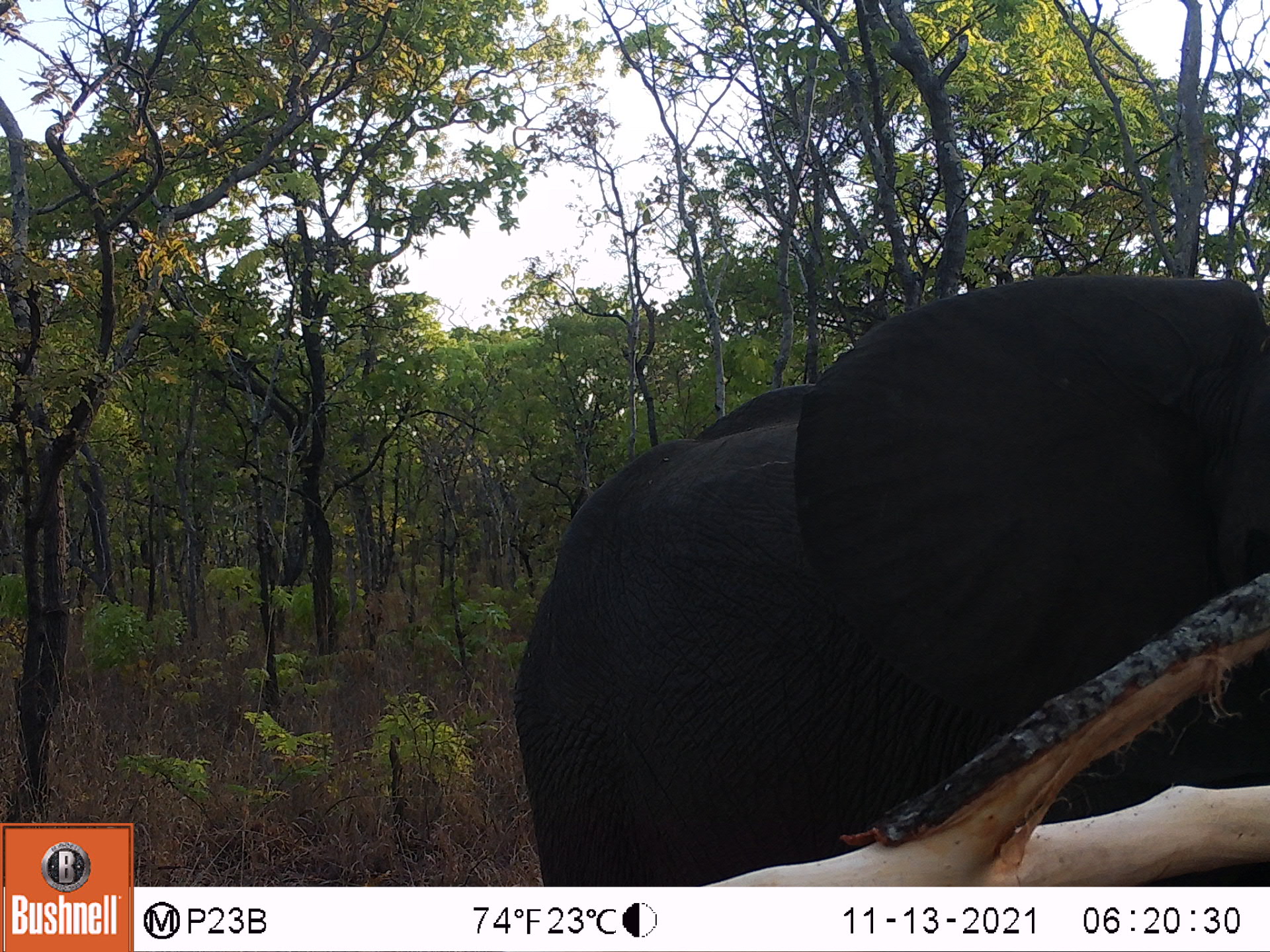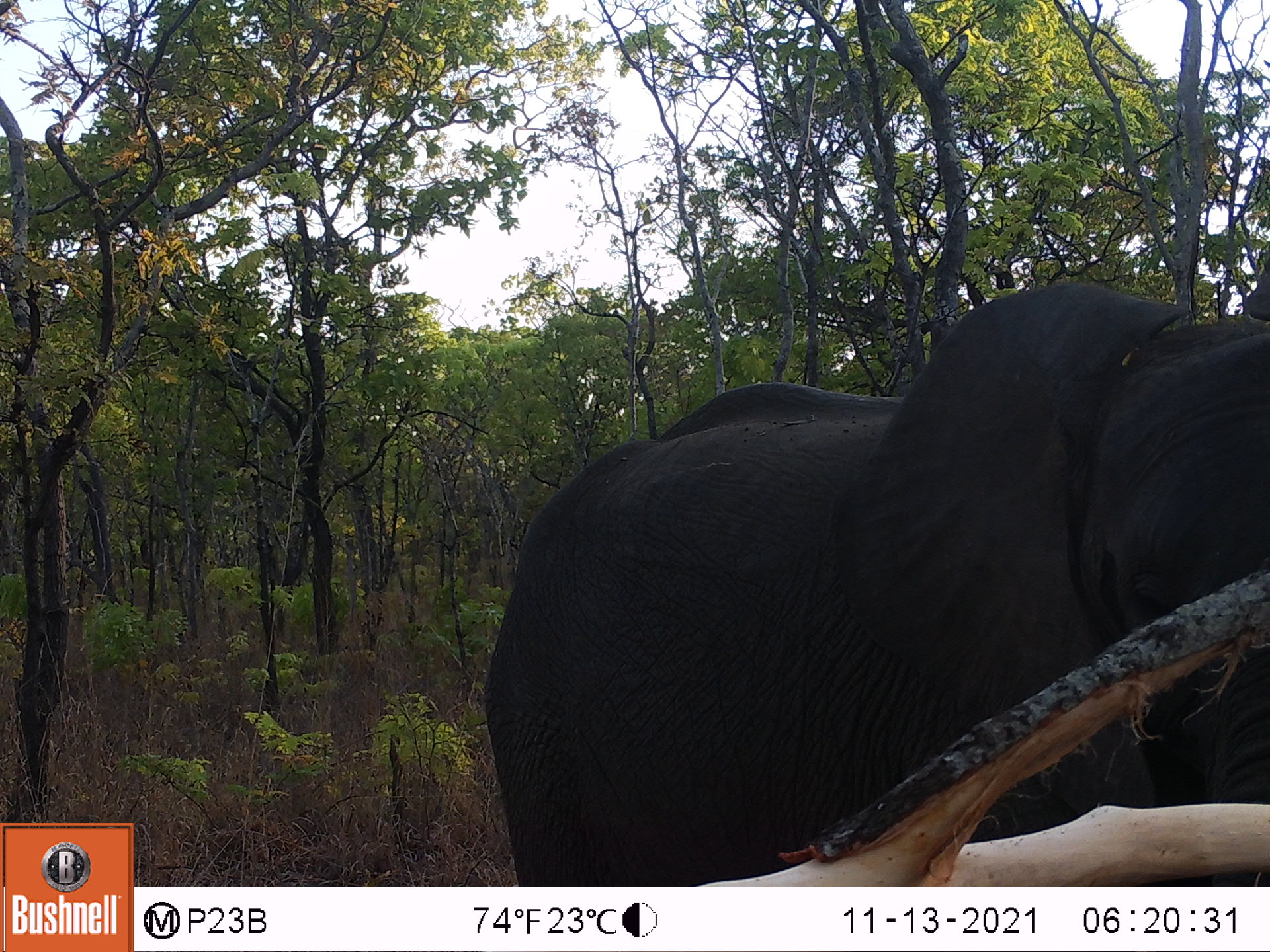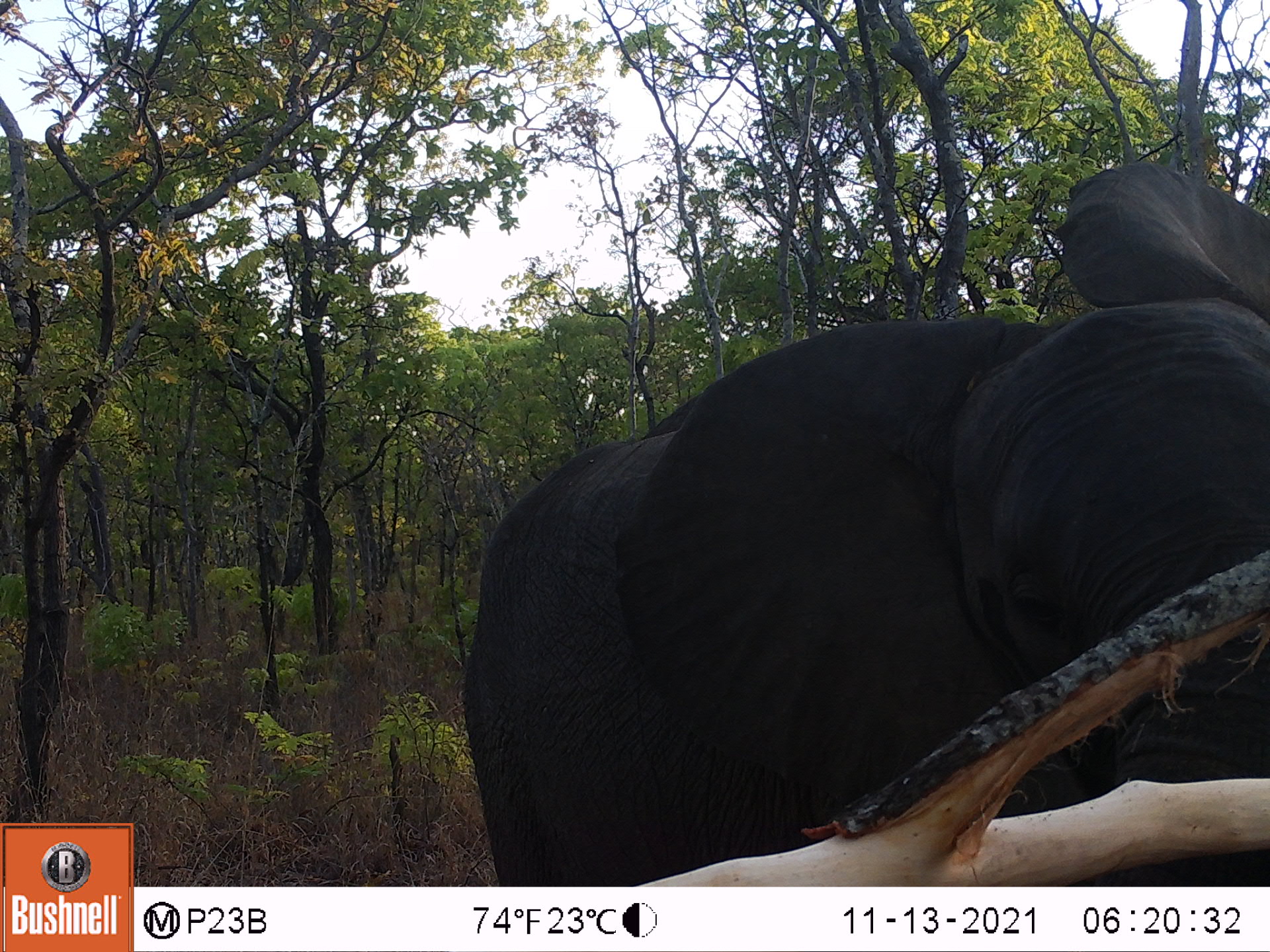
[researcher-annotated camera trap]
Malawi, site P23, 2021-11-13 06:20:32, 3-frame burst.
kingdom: Animalia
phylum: Chordata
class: Mammalia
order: Proboscidea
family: Elephantidae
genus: Loxodonta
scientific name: Loxodonta africana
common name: african savanna elephant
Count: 1.